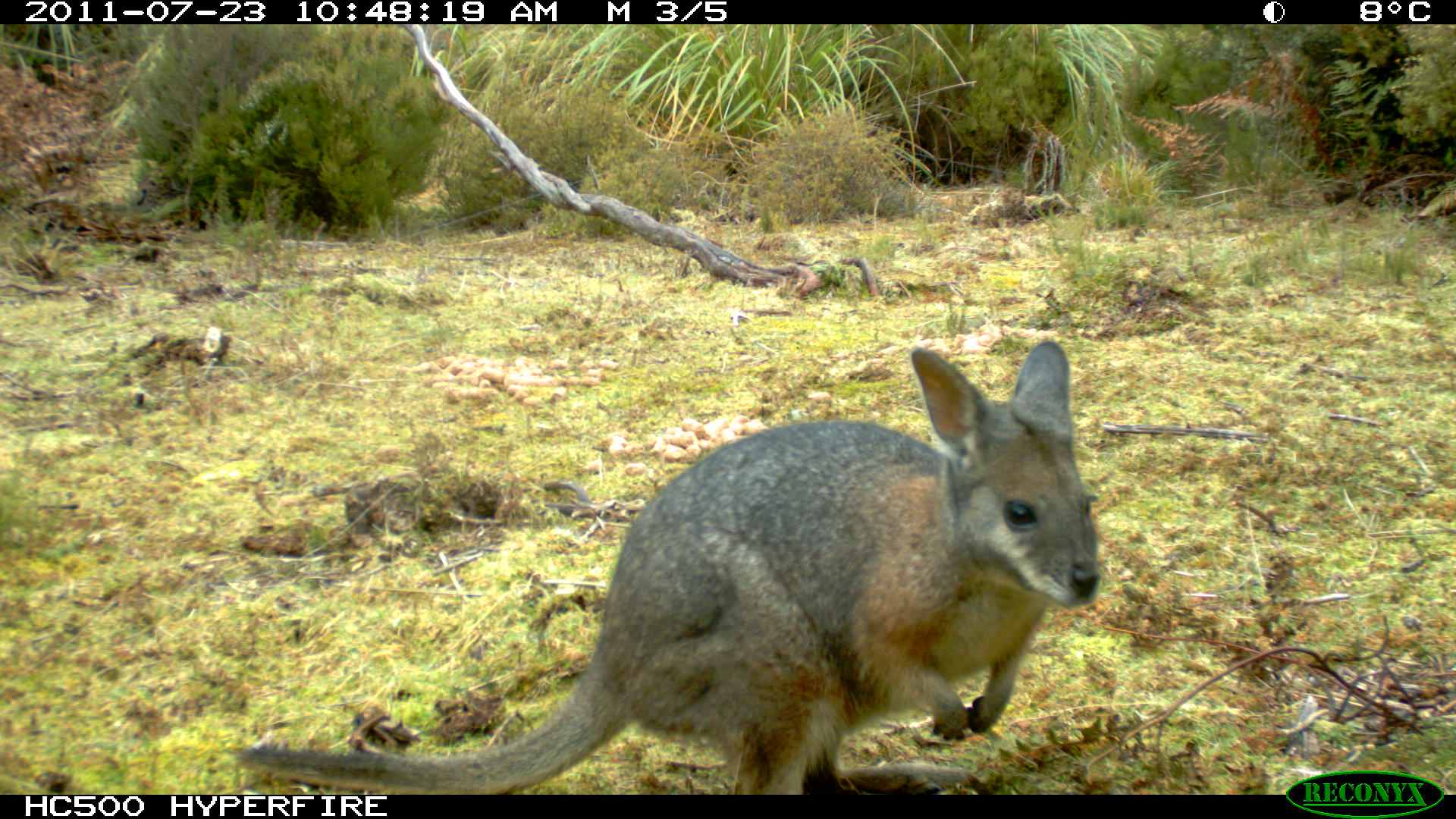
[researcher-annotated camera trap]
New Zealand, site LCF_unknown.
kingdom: Animalia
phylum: Chordata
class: Mammalia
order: Diprotodontia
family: Macropodidae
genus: Notamacropus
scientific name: Notamacropus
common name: wallaby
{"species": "wallaby (Notamacropus)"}